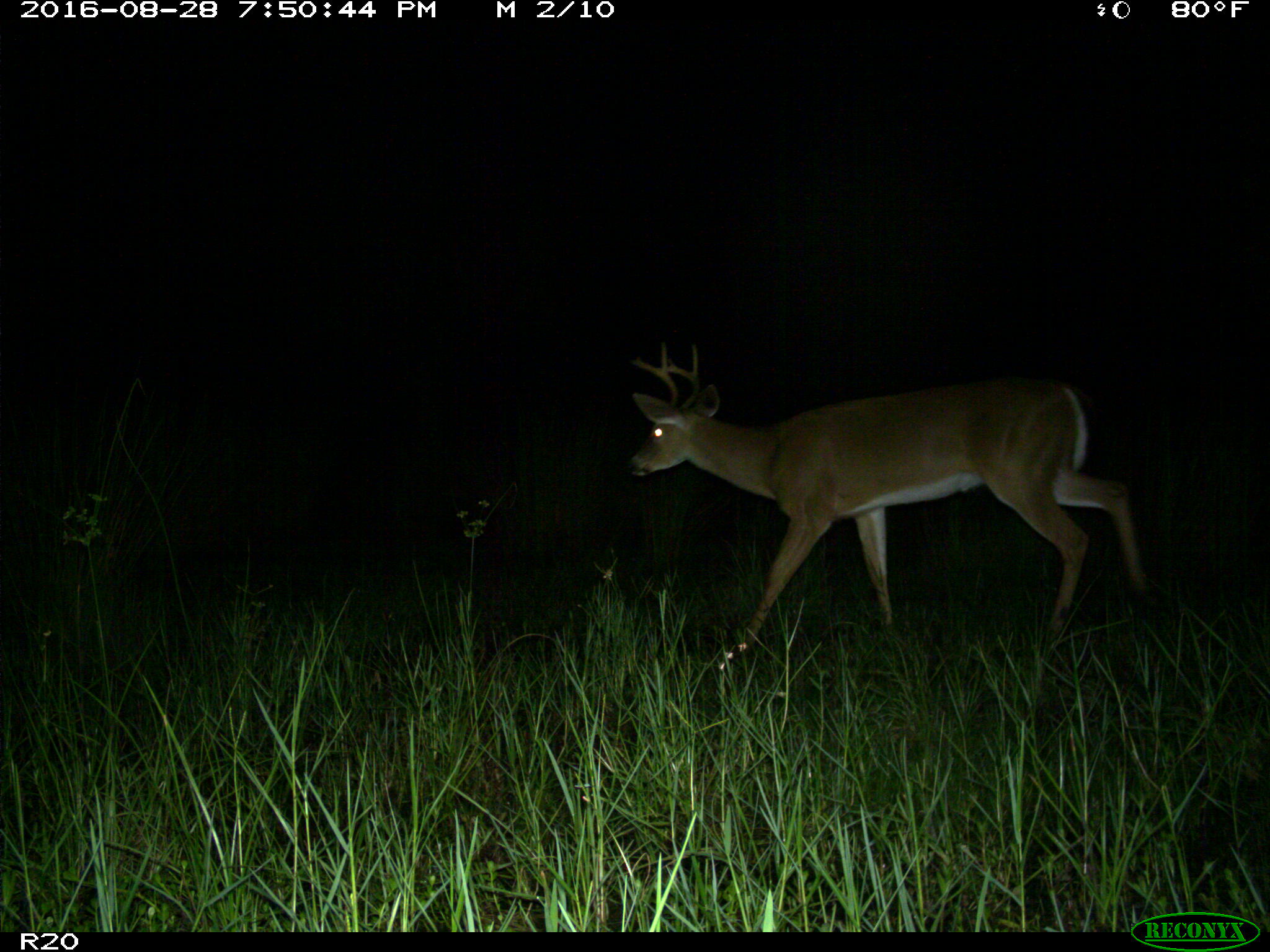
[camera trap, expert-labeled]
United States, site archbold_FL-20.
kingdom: Animalia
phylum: Chordata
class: Mammalia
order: Artiodactyla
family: Cervidae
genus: Odocoileus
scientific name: Odocoileus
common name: deer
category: unidentified deer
Unidentified deer (deer) (Odocoileus).